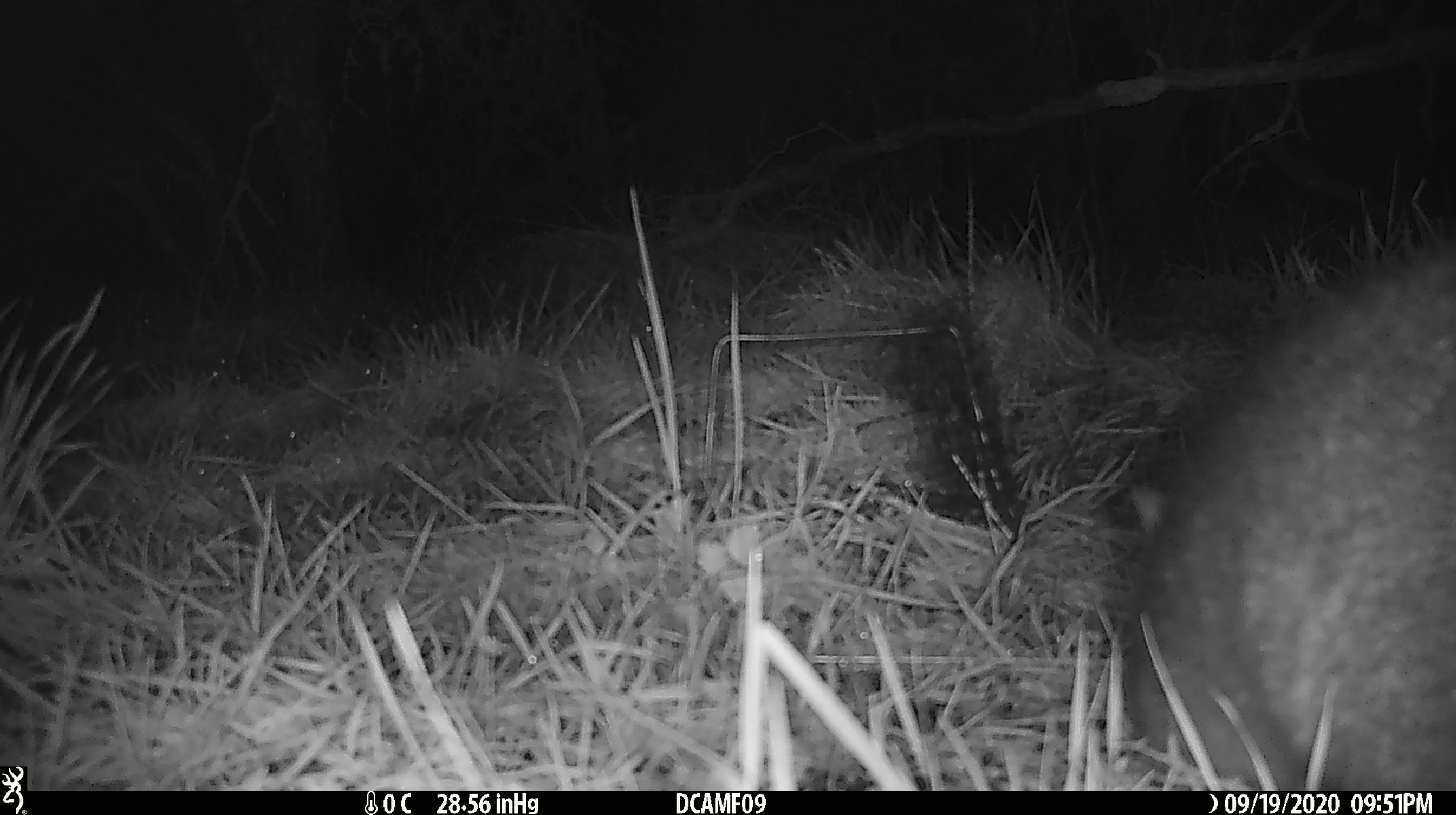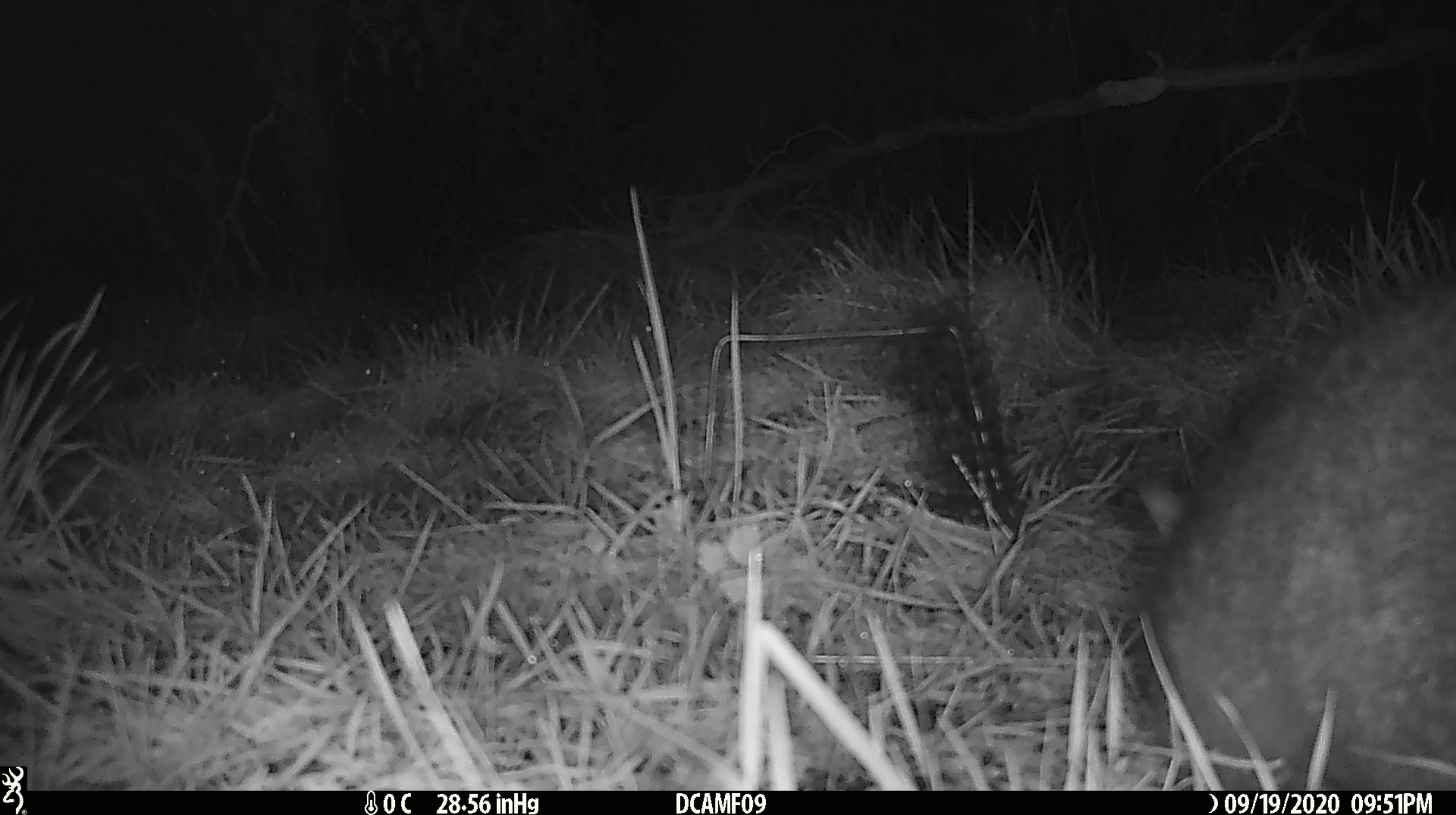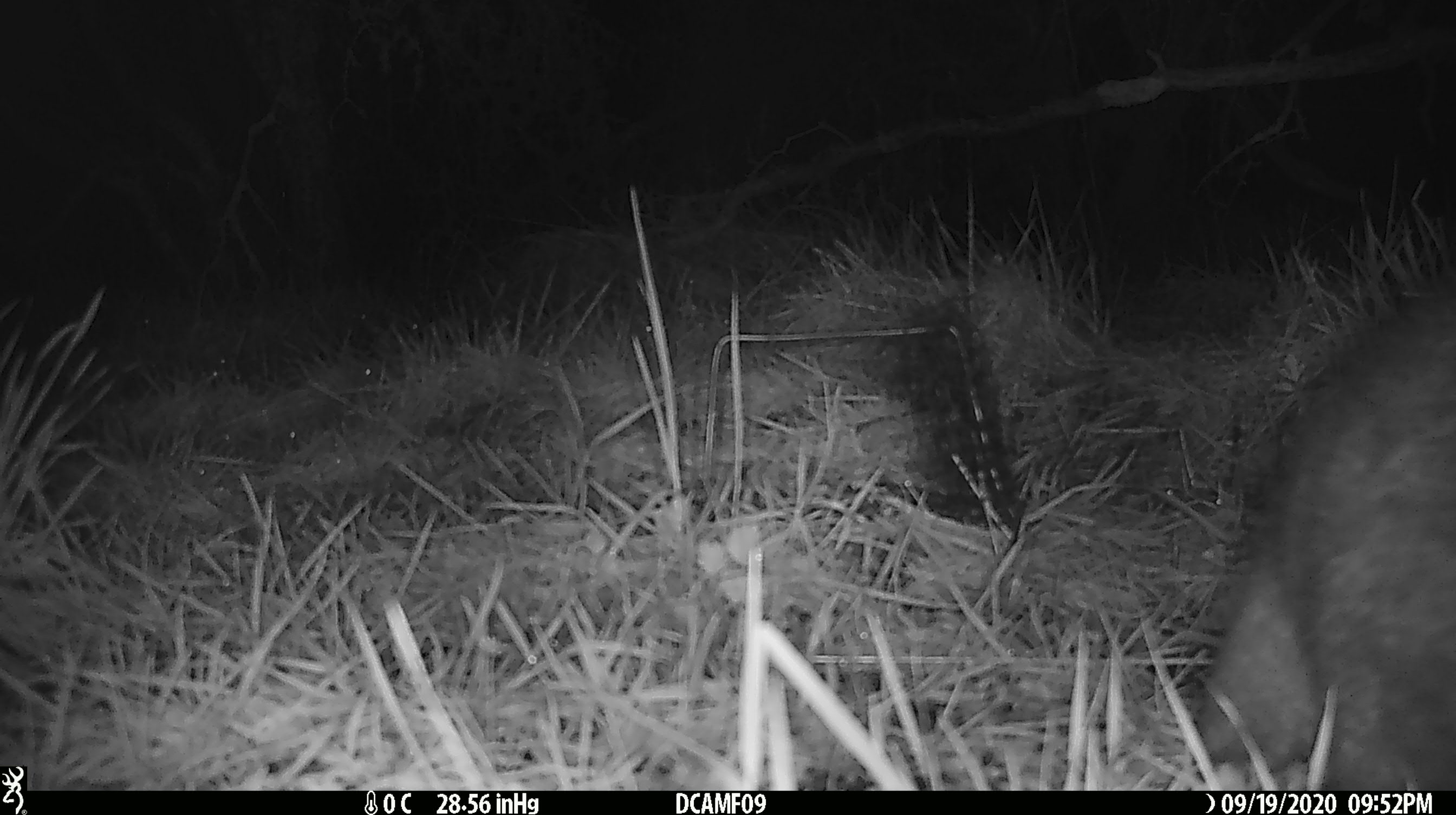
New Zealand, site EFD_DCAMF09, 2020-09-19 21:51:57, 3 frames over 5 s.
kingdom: Animalia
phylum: Chordata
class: Mammalia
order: Diprotodontia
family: Phalangeridae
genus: Trichosurus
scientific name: Trichosurus vulpecula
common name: common brushtail possum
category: possum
Possum (common brushtail possum) (Trichosurus vulpecula).